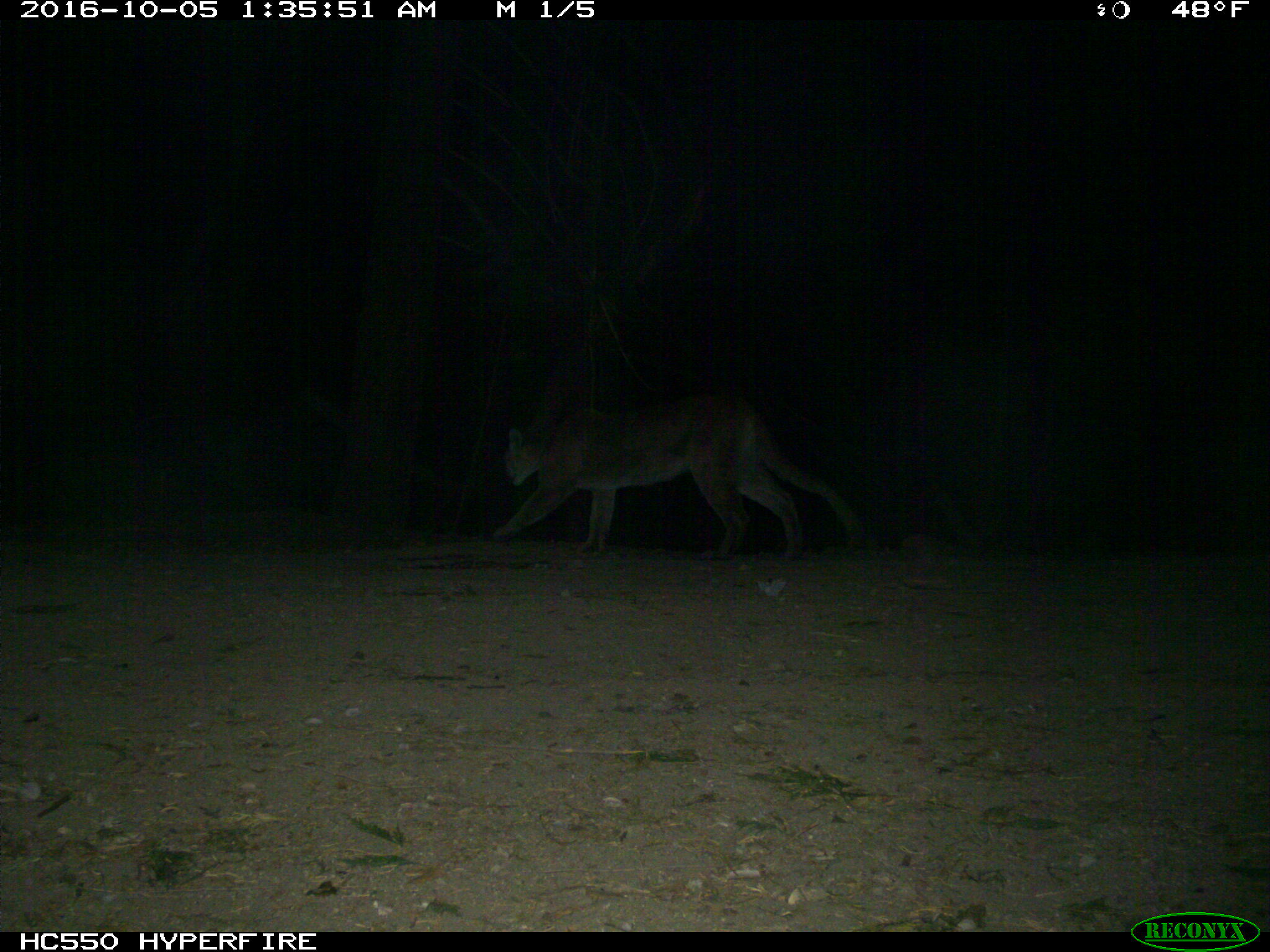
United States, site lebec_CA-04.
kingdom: Animalia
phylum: Chordata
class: Mammalia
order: Carnivora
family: Felidae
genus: Puma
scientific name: Puma concolor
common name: mountain lion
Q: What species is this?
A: Puma concolor (mountain lion).